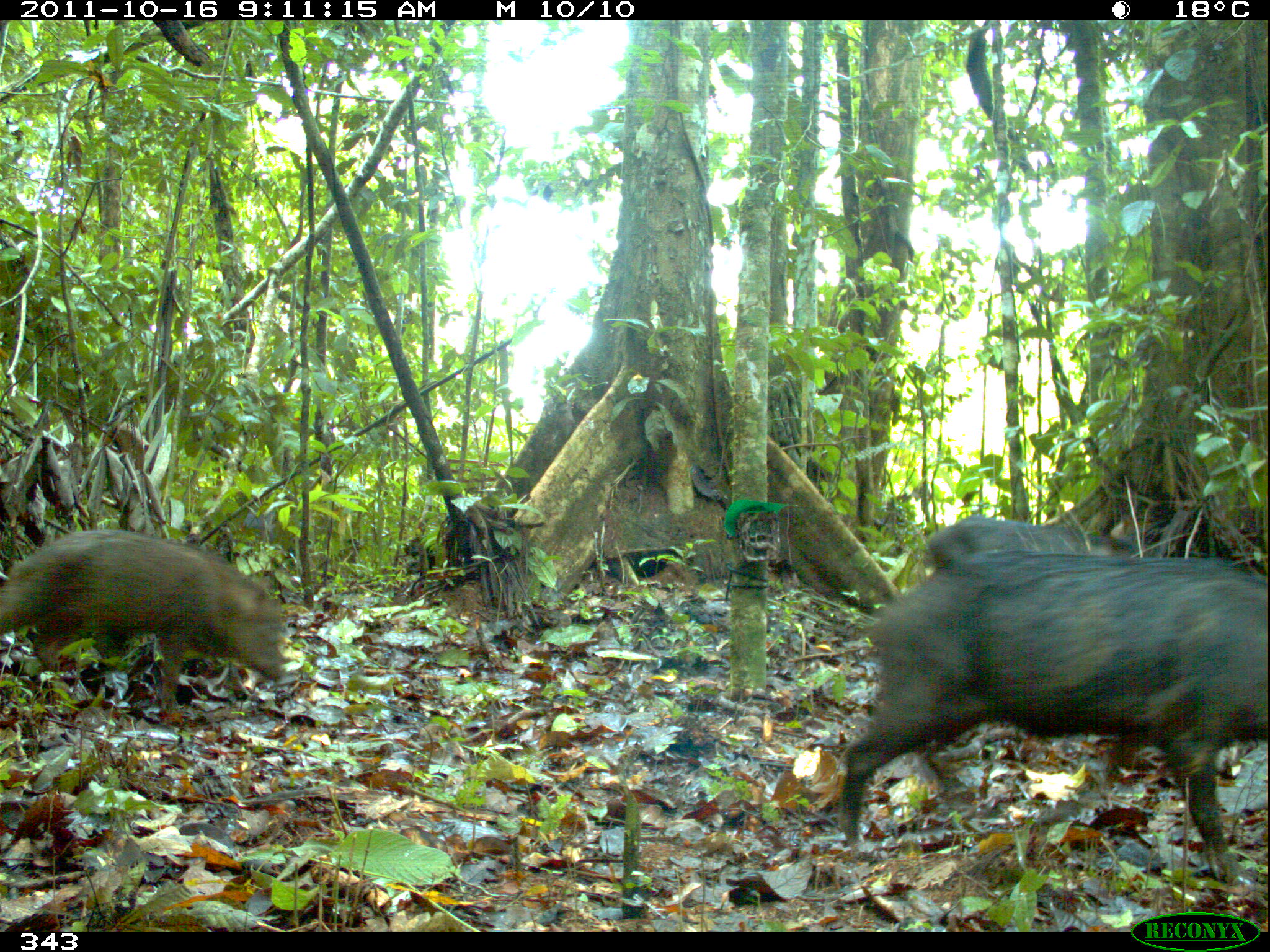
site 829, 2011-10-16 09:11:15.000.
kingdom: Animalia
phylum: Chordata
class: Mammalia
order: Artiodactyla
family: Tayassuidae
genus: Tayassu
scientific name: Tayassu pecari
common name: white-lipped peccary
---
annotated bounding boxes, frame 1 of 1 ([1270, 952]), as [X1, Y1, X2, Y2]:
tayassu pecari: [832, 548, 1270, 894]; [0, 529, 285, 722]; [923, 514, 1133, 570]